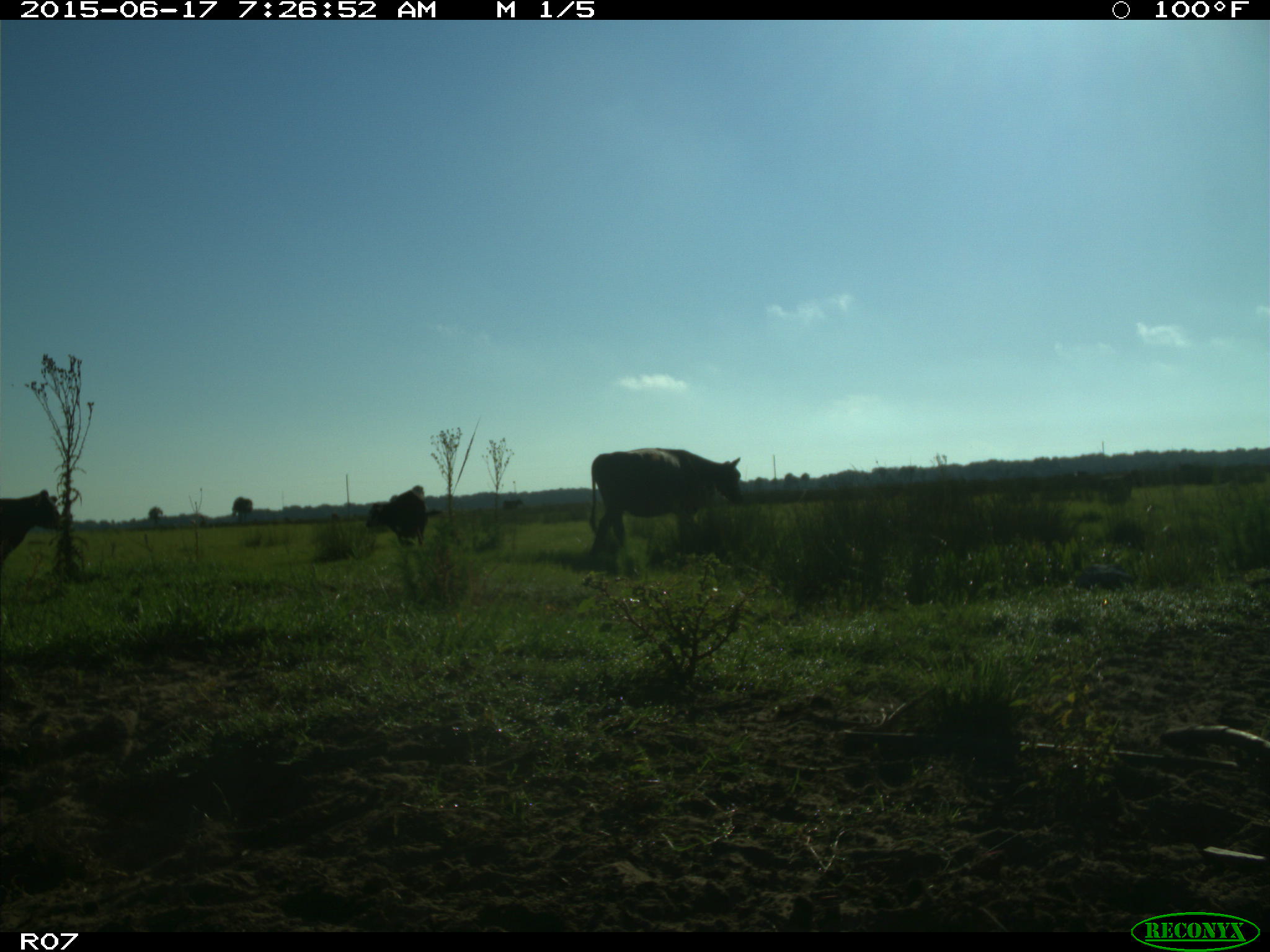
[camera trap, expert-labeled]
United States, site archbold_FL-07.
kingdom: Animalia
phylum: Chordata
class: Mammalia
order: Artiodactyla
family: Bovidae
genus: Bos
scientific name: Bos taurus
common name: domestic cow